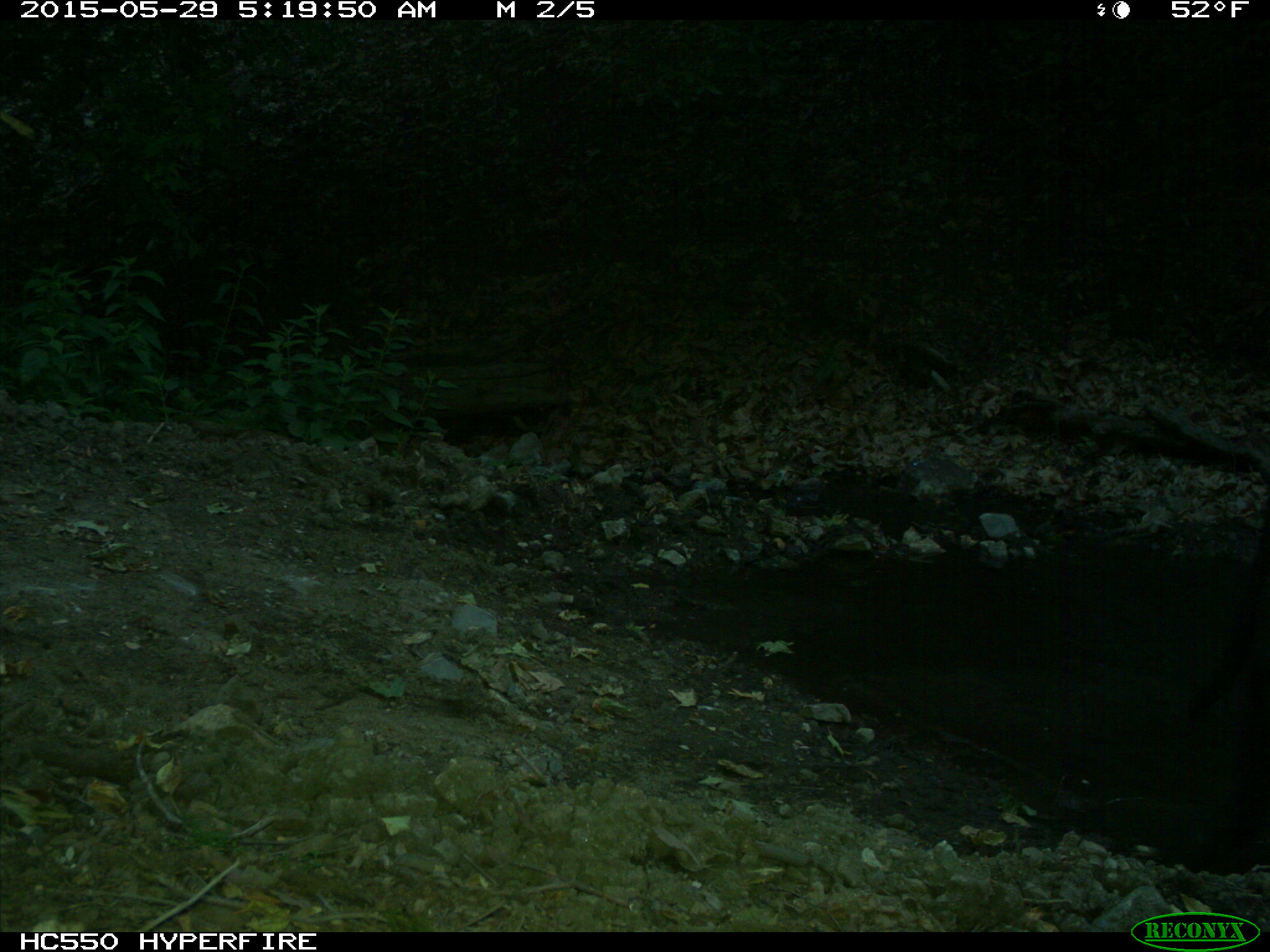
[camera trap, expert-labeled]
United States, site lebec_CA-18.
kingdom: Animalia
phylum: Chordata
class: Mammalia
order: Artiodactyla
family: Bovidae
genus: Bos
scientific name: Bos taurus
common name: domestic cow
Bos taurus (domestic cow).